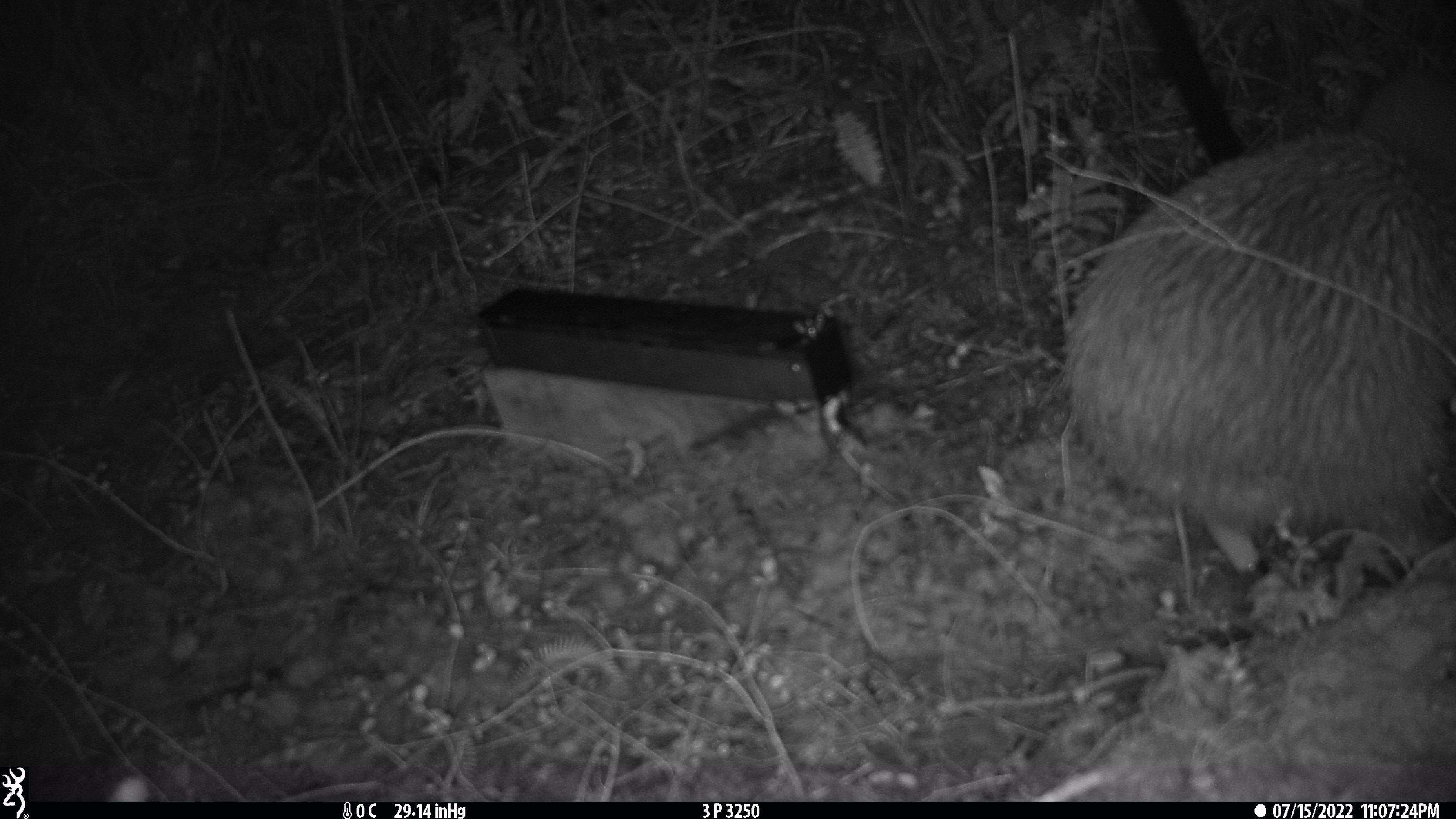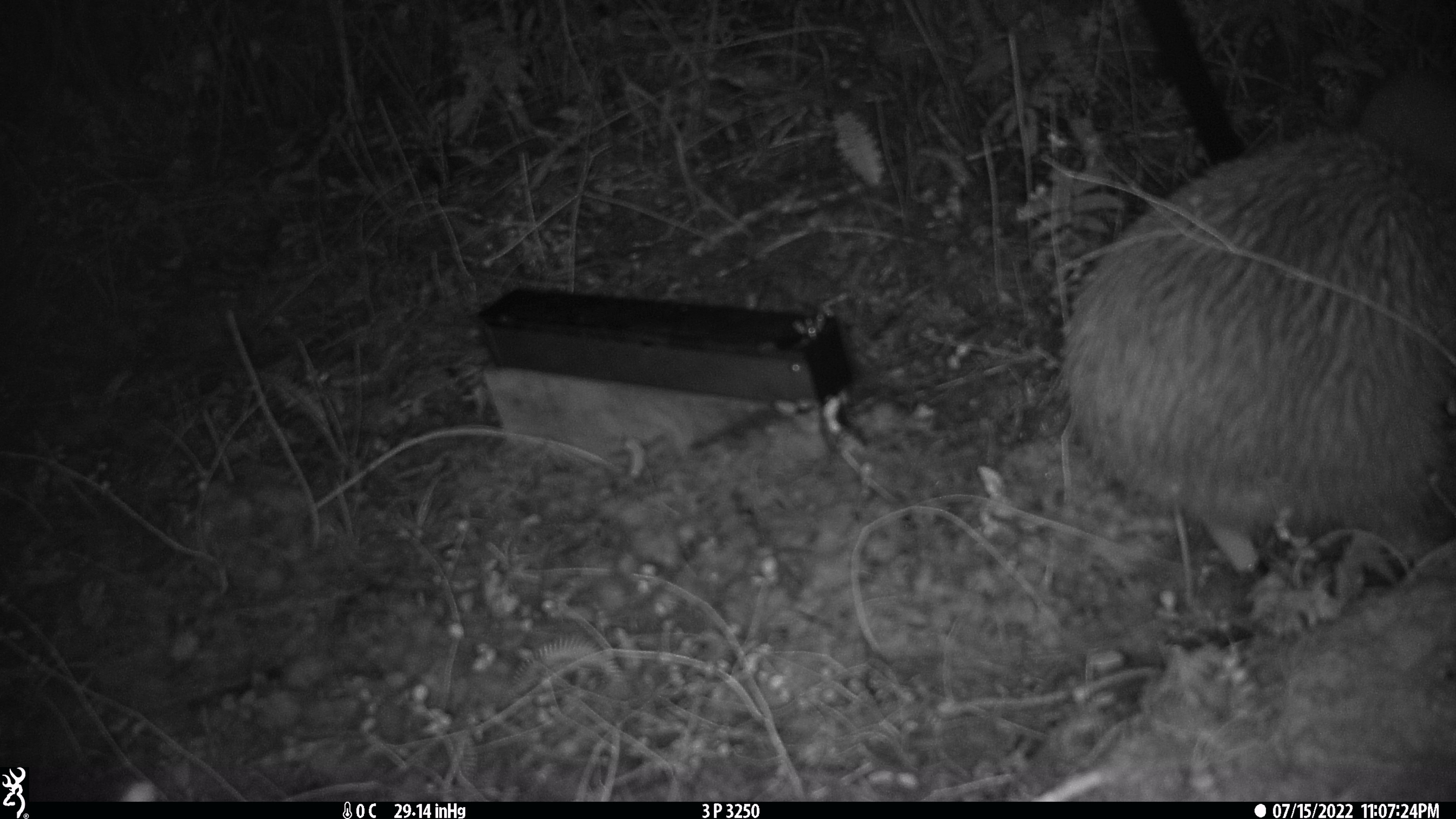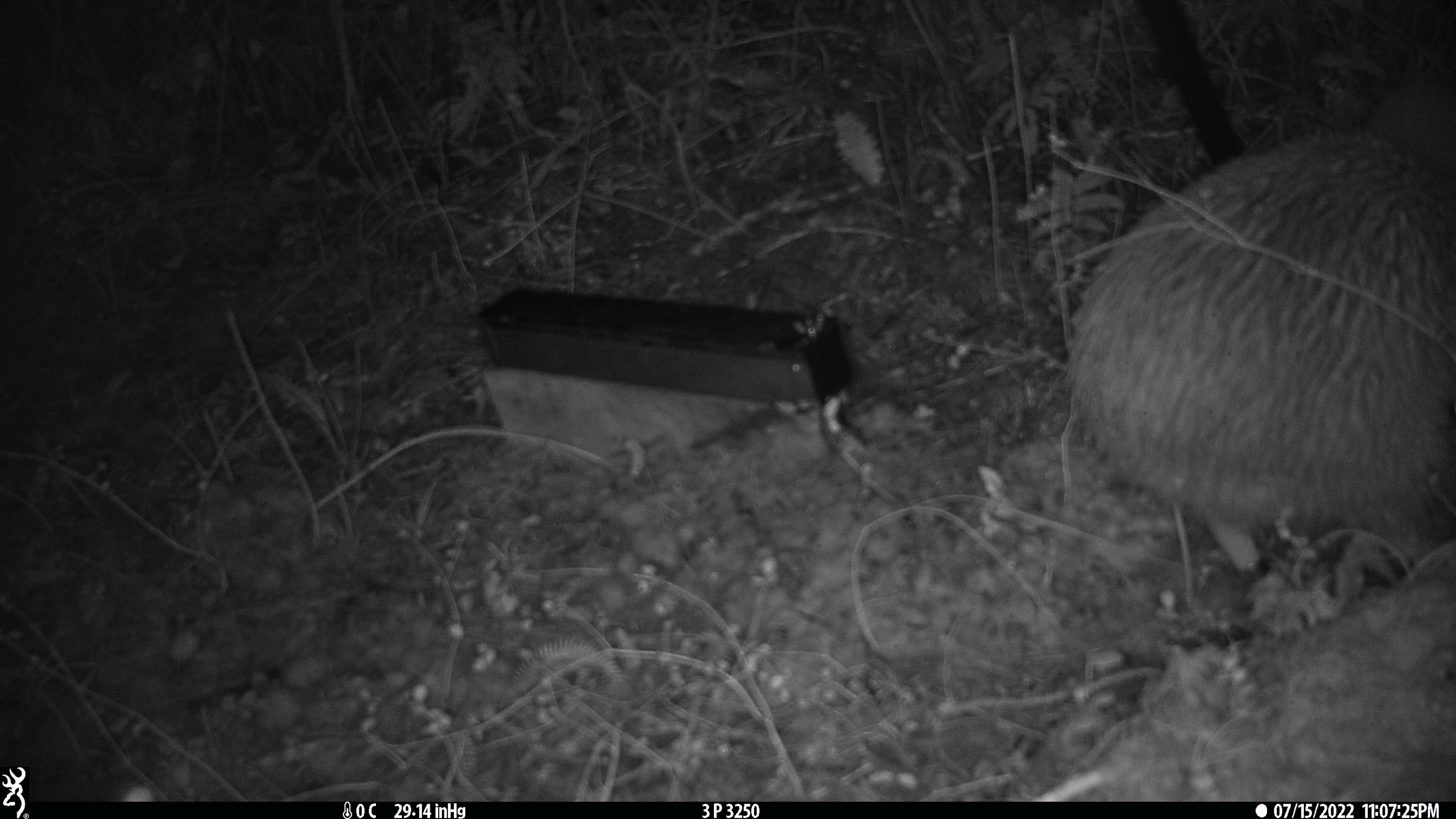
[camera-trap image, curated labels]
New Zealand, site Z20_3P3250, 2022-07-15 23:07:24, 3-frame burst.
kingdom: Animalia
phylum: Chordata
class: Aves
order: Apterygiformes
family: Apterygidae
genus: Apteryx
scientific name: Apteryx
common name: kiwi